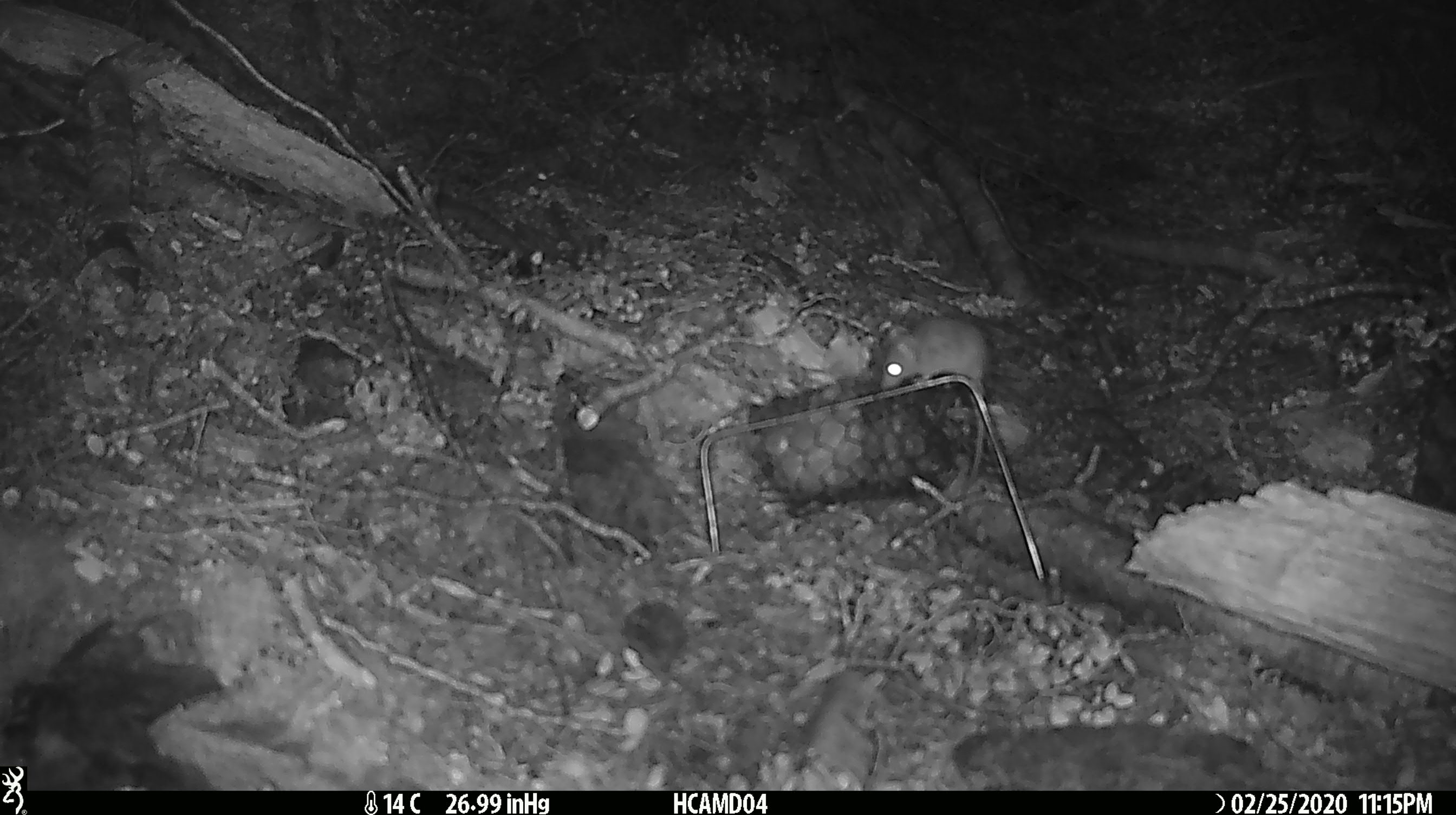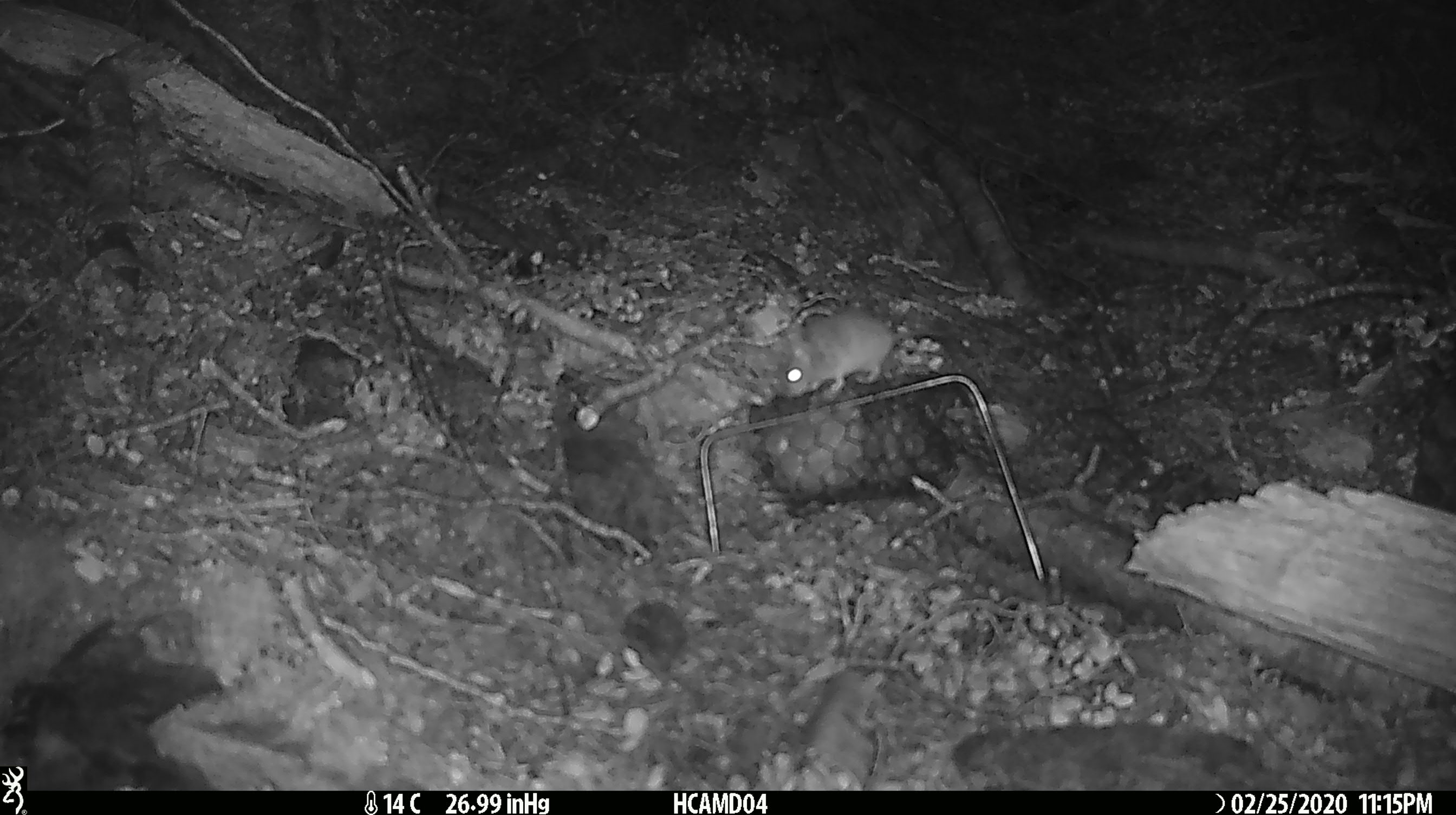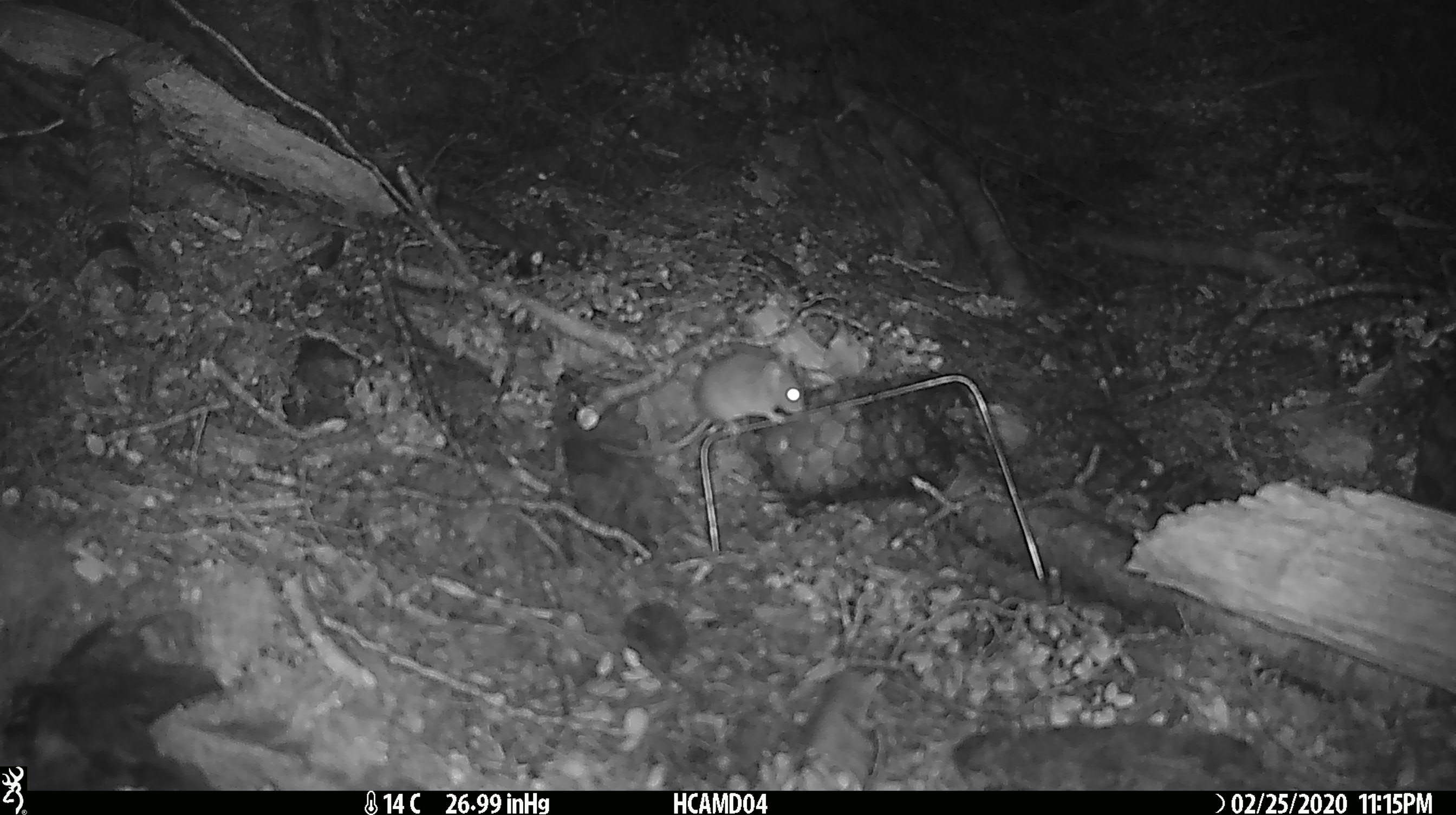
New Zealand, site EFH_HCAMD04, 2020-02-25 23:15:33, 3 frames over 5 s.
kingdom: Animalia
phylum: Chordata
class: Mammalia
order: Rodentia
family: Muridae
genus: Mus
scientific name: Mus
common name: mouse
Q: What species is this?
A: Mouse (Mus).